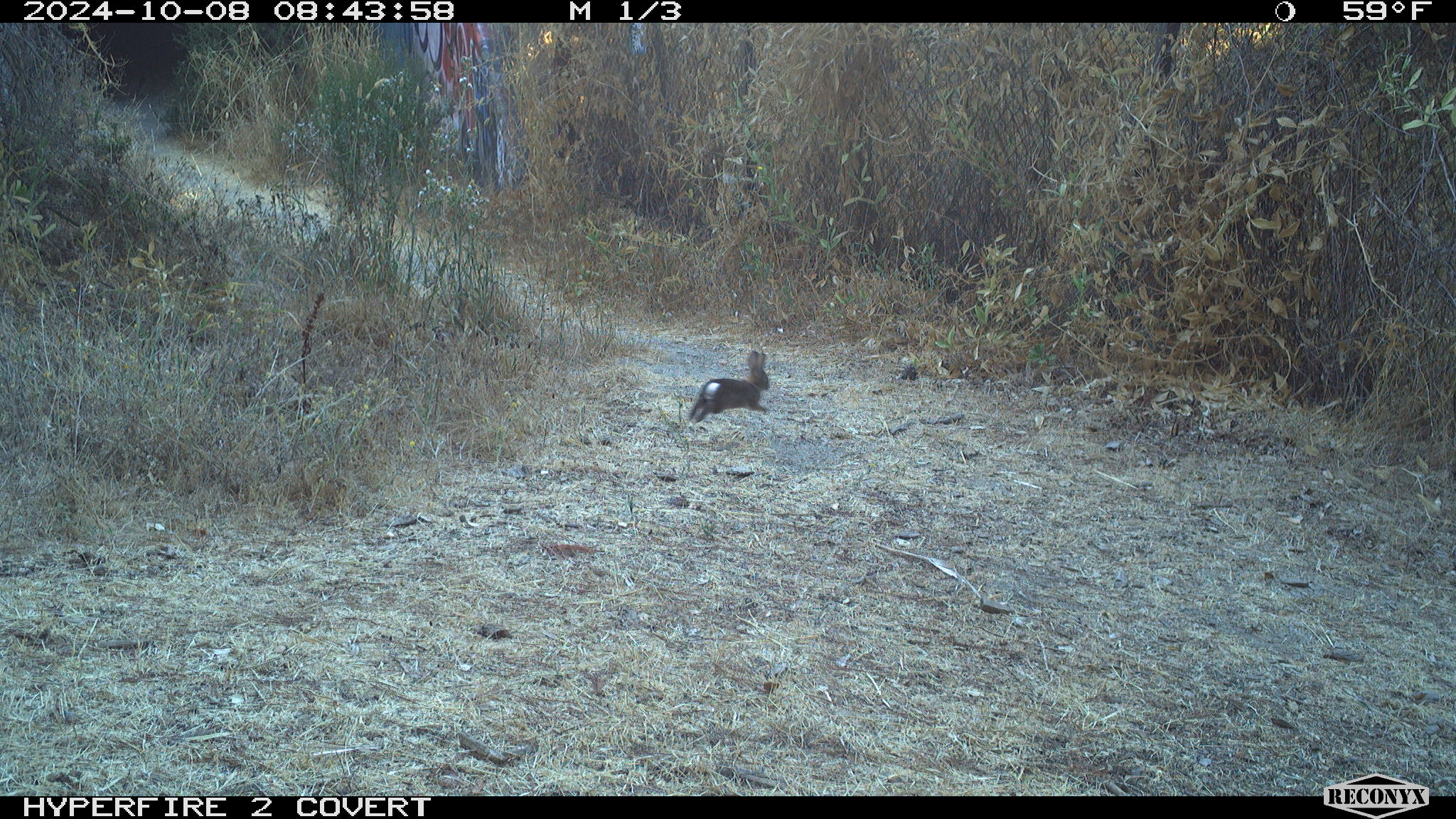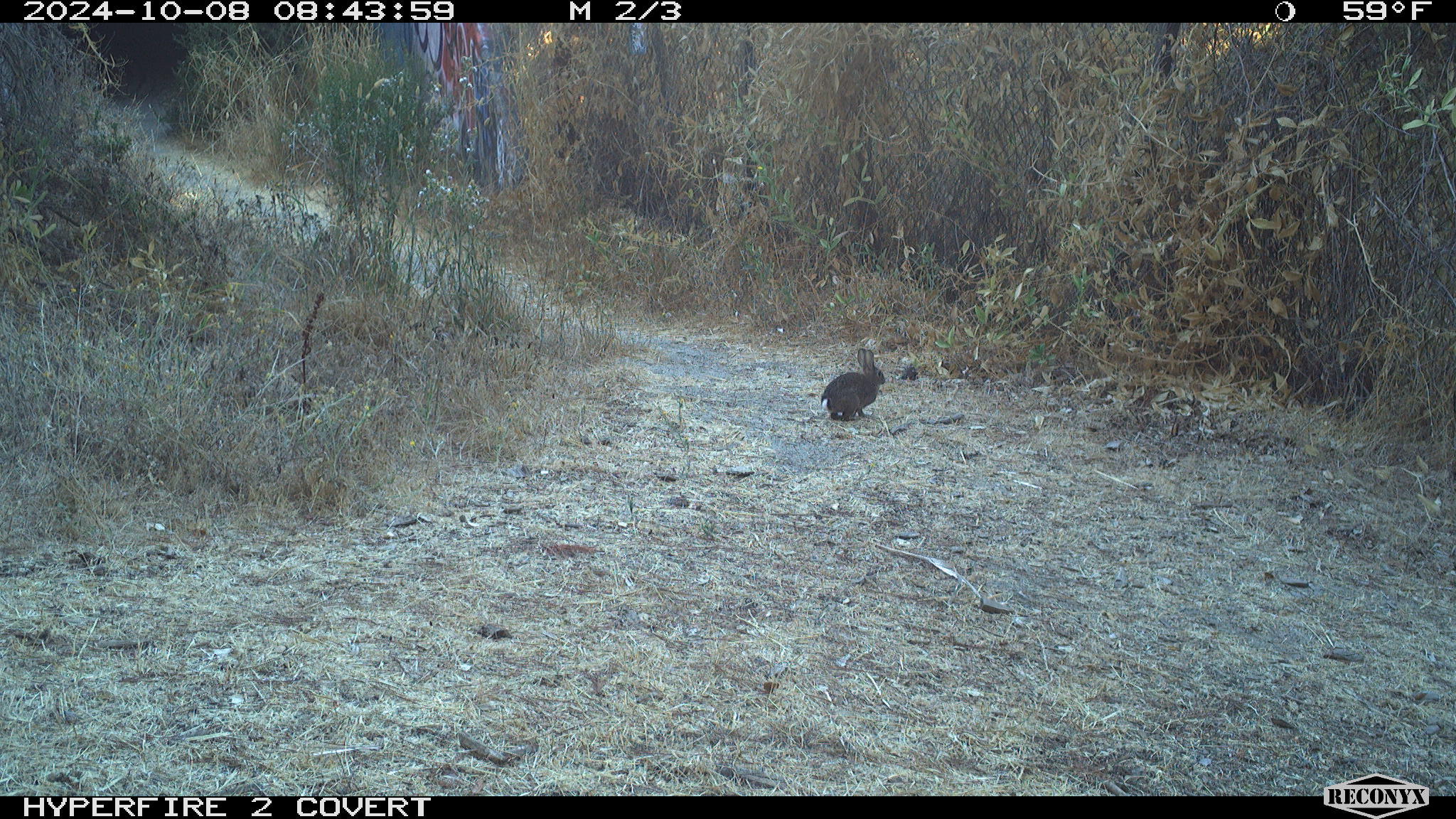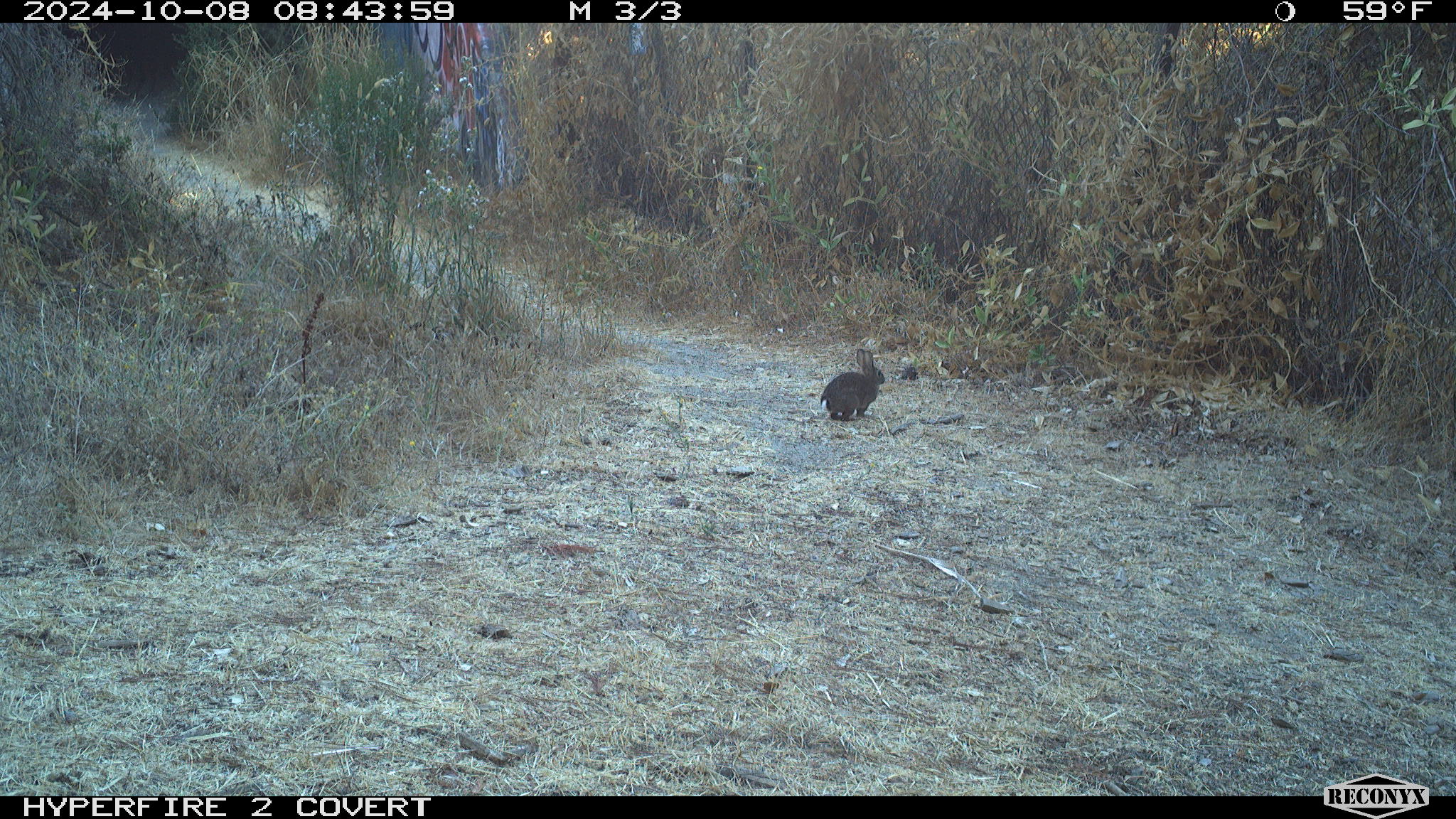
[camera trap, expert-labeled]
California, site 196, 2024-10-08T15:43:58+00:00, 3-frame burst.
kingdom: Animalia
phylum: Chordata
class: Mammalia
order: Lagomorpha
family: Leporidae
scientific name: Leporidae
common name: rabbit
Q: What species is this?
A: Rabbit (Leporidae).